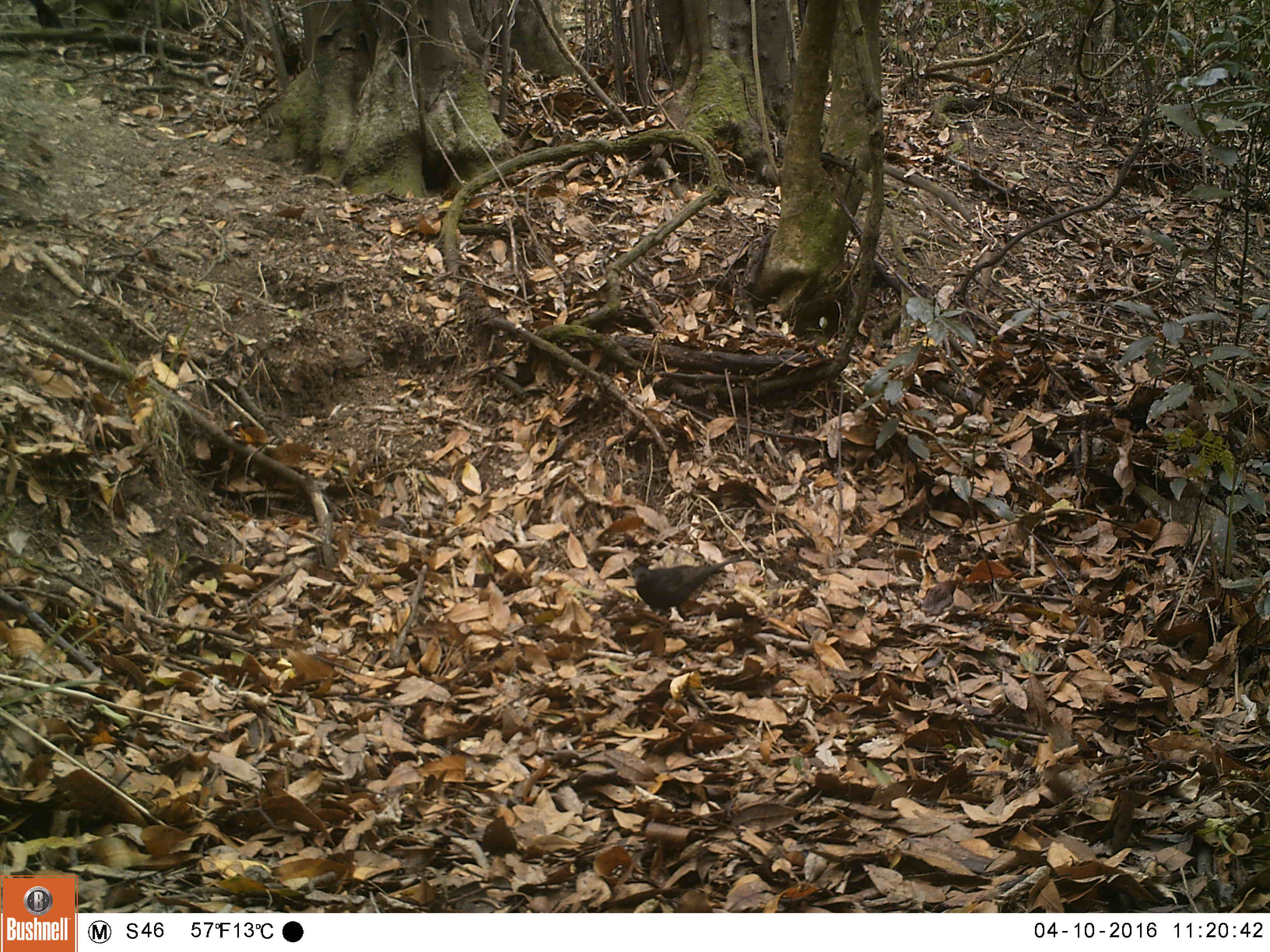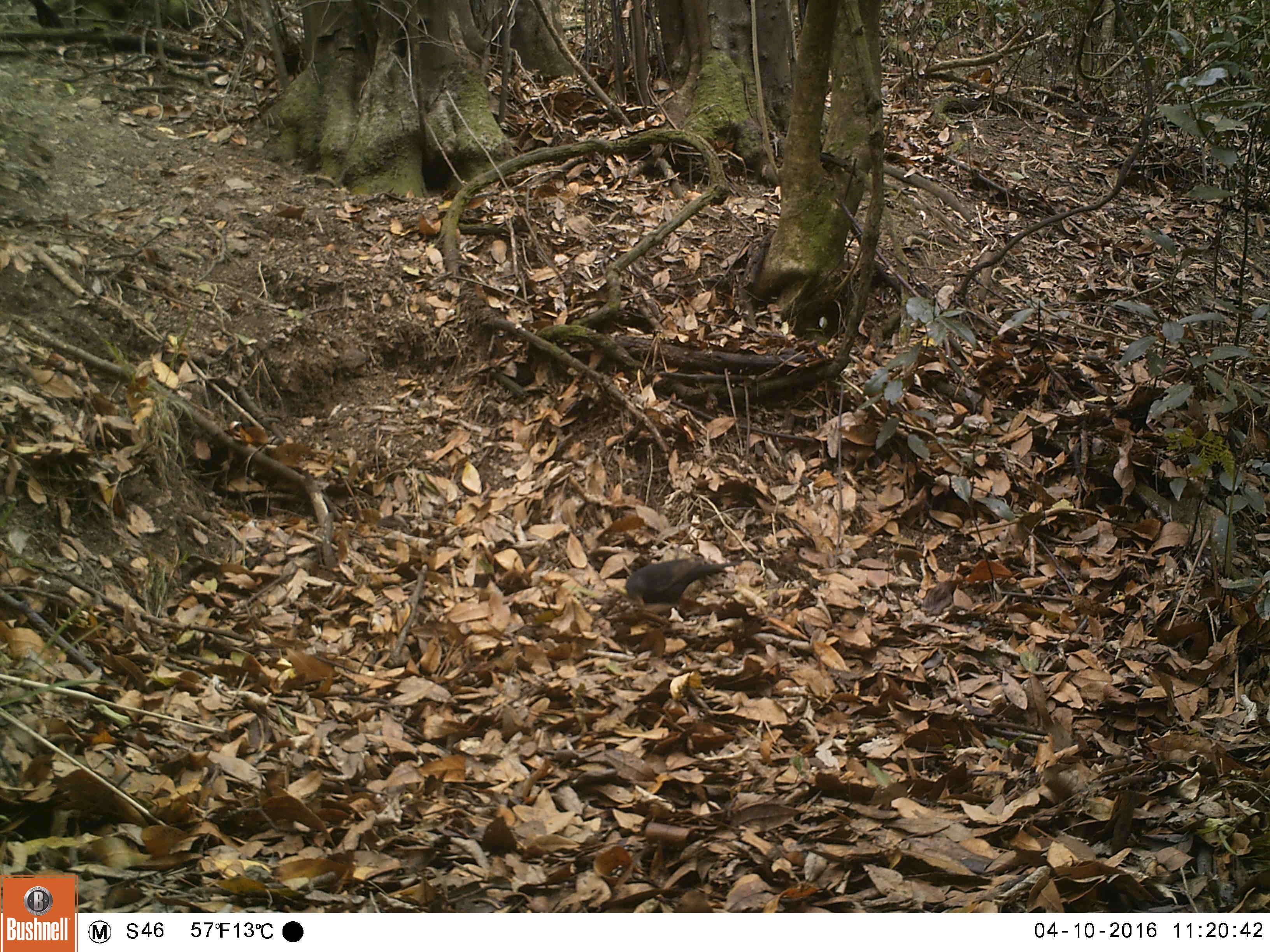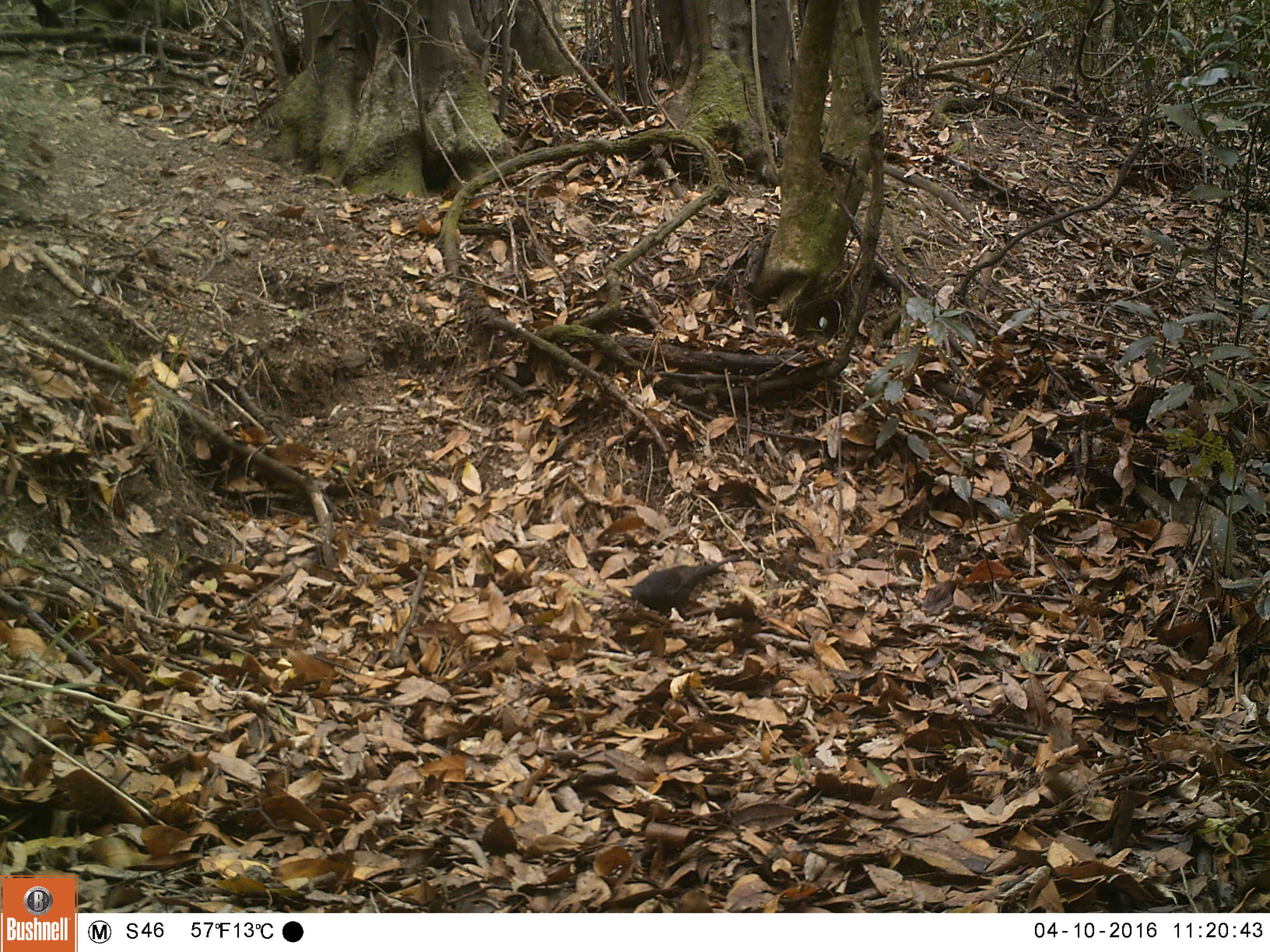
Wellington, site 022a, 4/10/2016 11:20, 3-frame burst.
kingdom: Animalia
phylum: Chordata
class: Aves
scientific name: Aves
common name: bird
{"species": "bird (Aves)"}